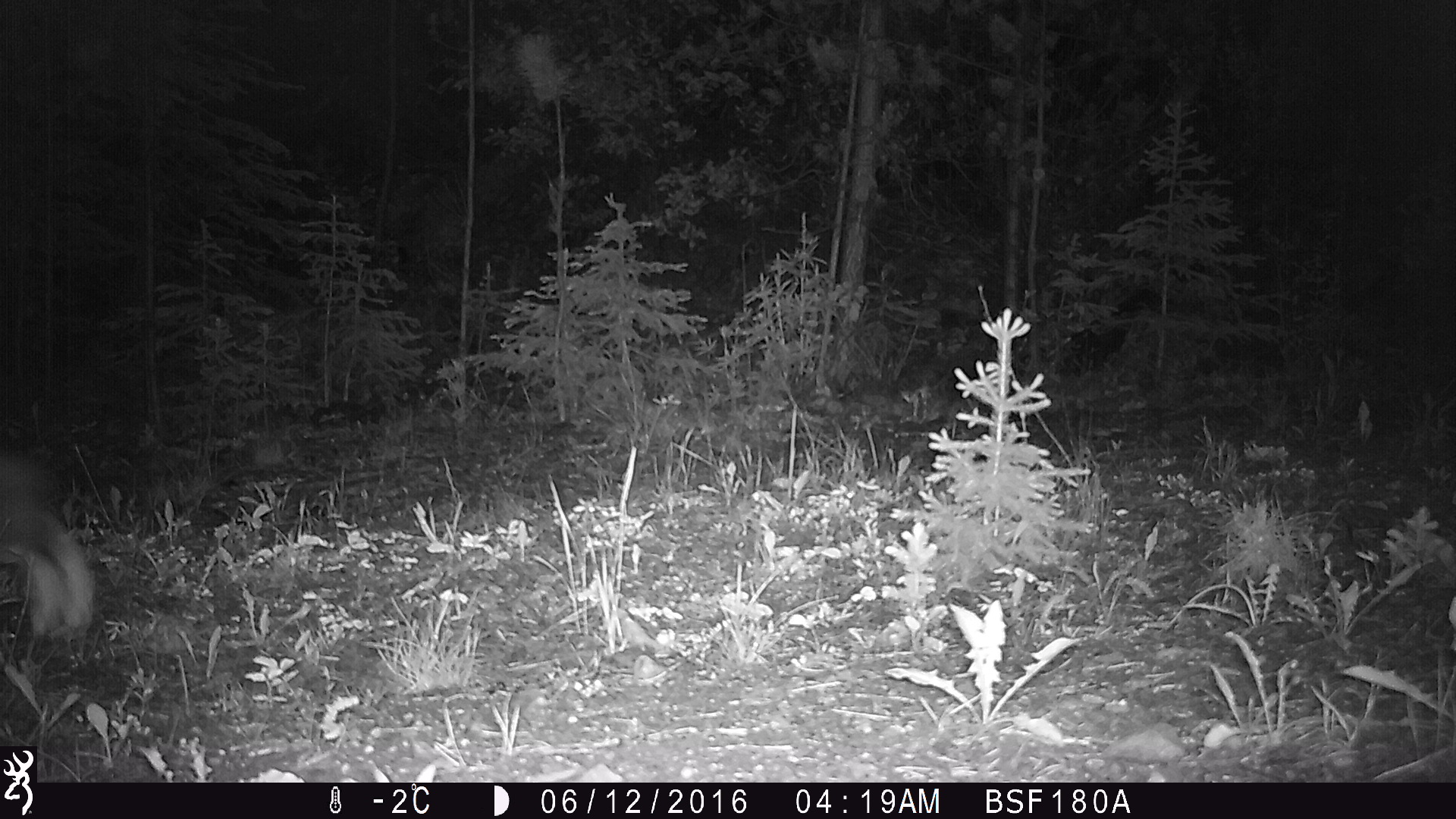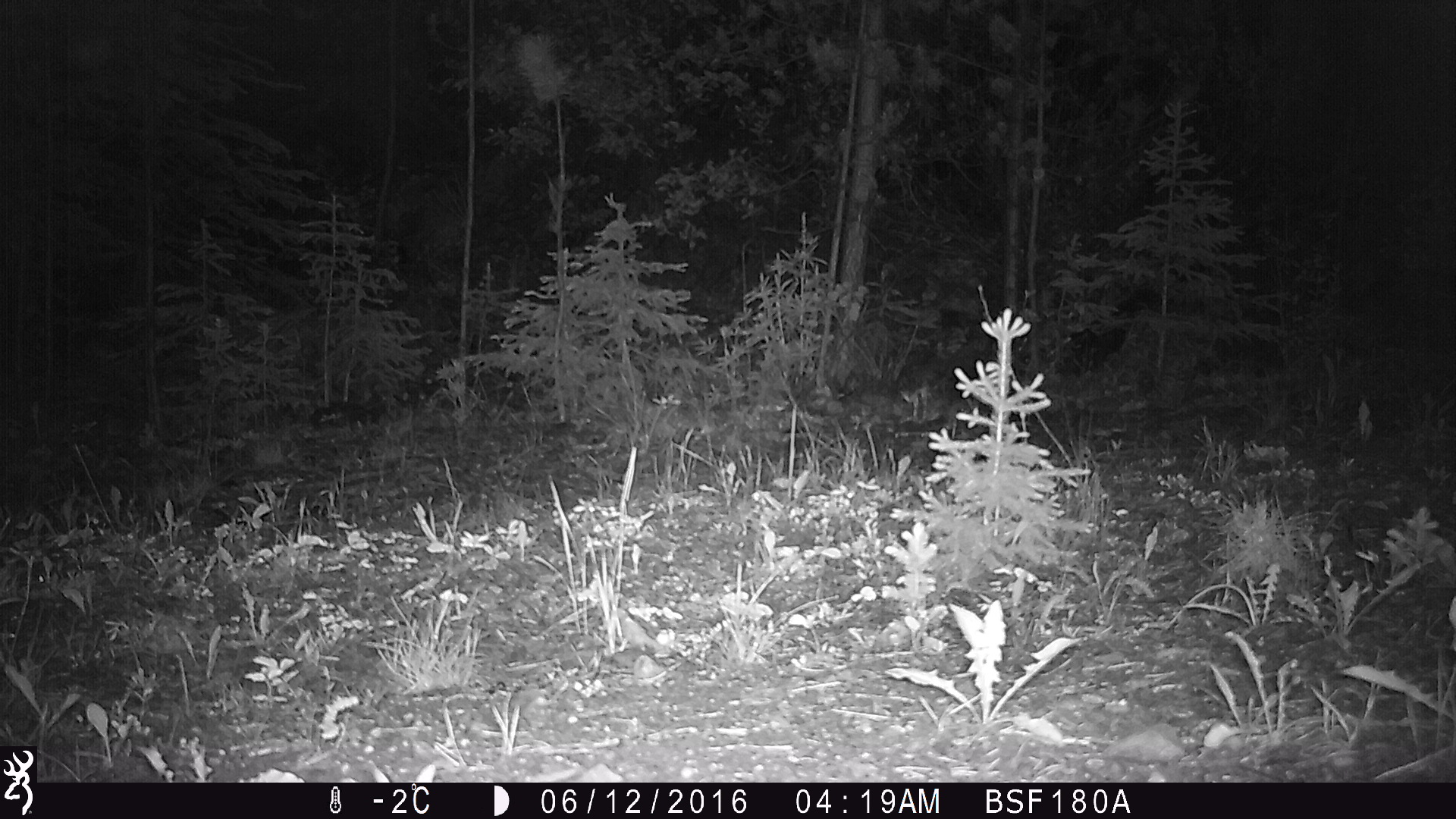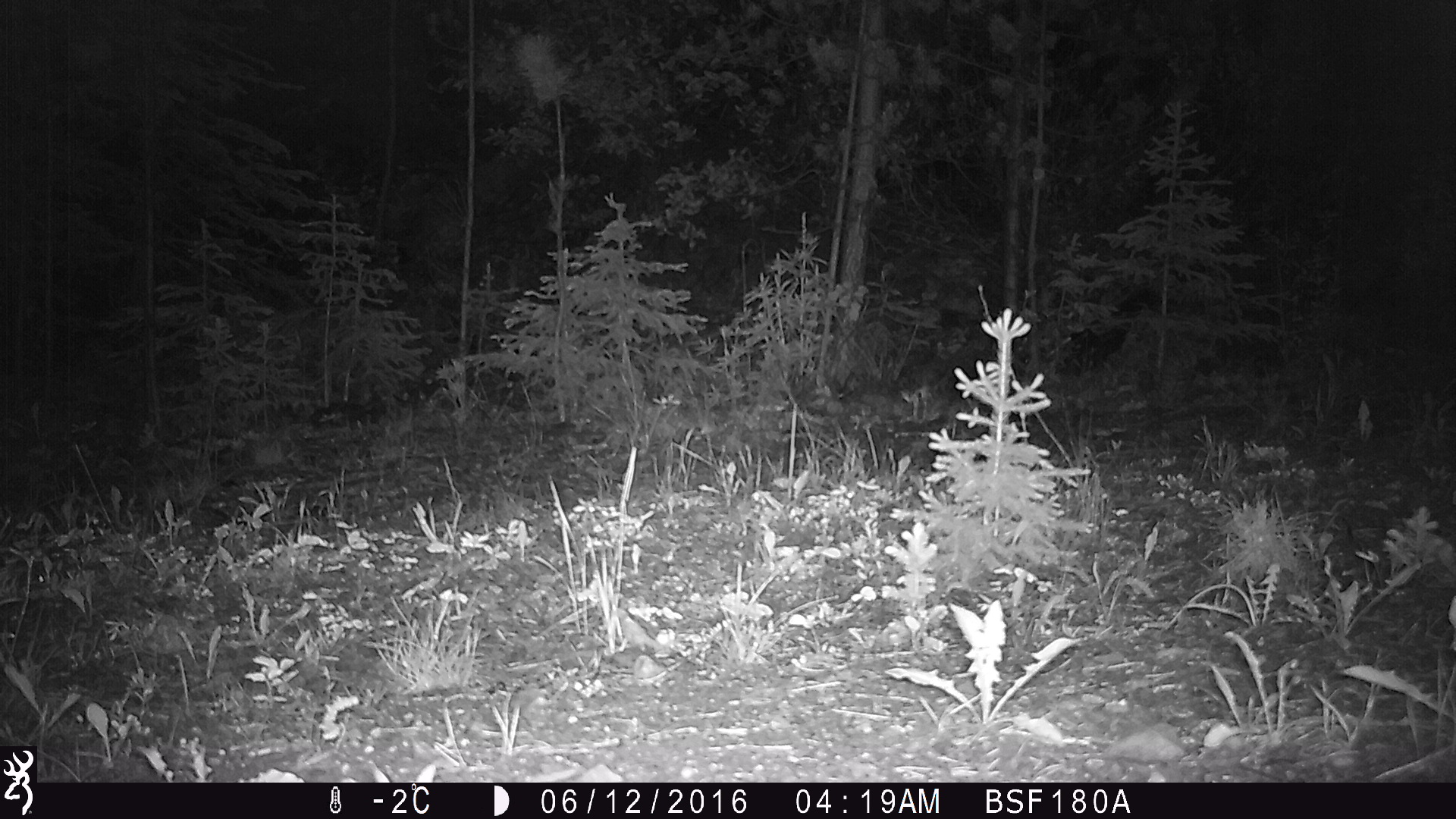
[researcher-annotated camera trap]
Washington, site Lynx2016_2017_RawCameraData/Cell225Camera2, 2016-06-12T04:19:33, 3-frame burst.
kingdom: Animalia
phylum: Chordata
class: Mammalia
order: Lagomorpha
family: Leporidae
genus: Lepus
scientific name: Lepus americanus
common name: snowshoe hare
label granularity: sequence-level